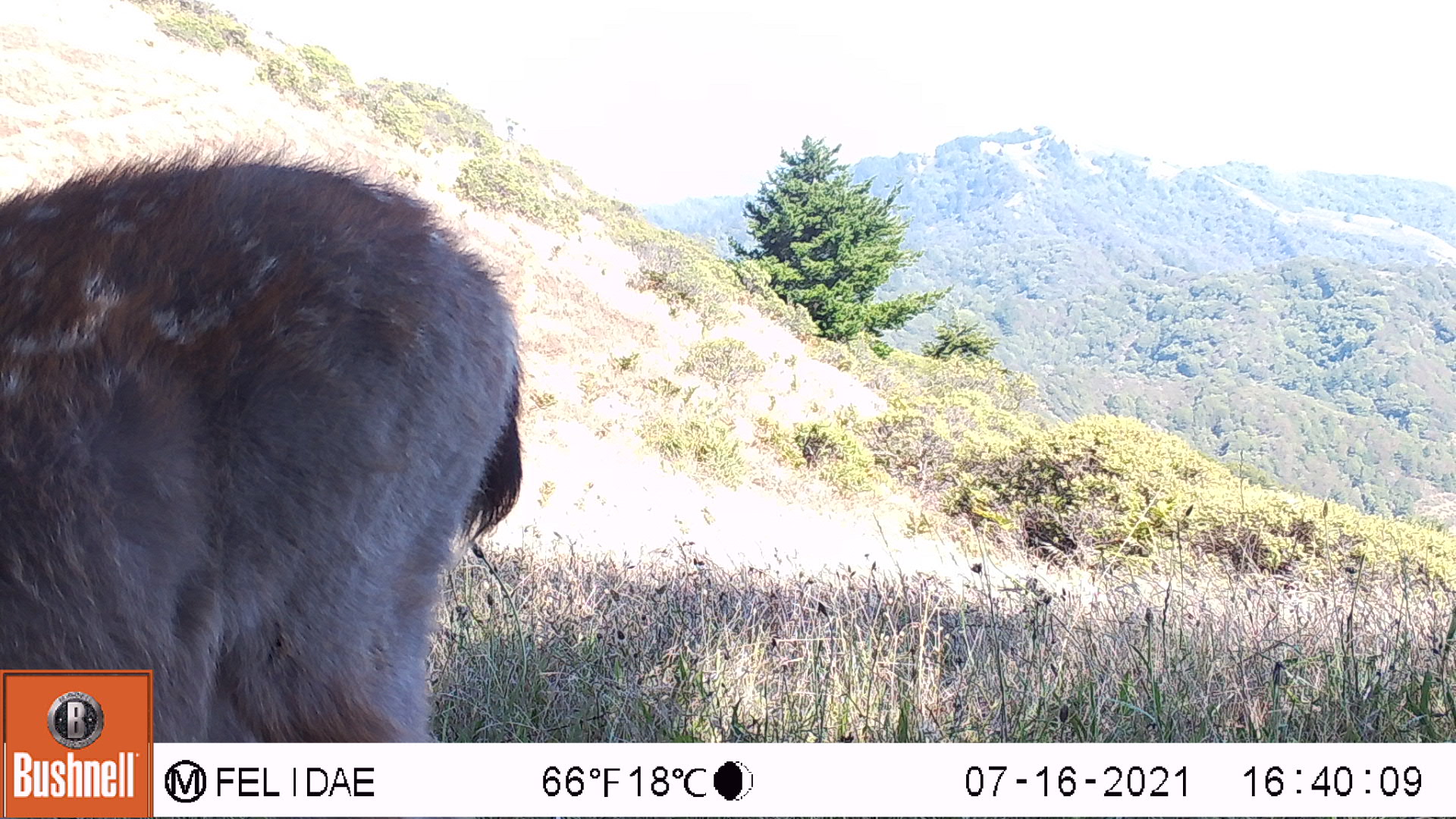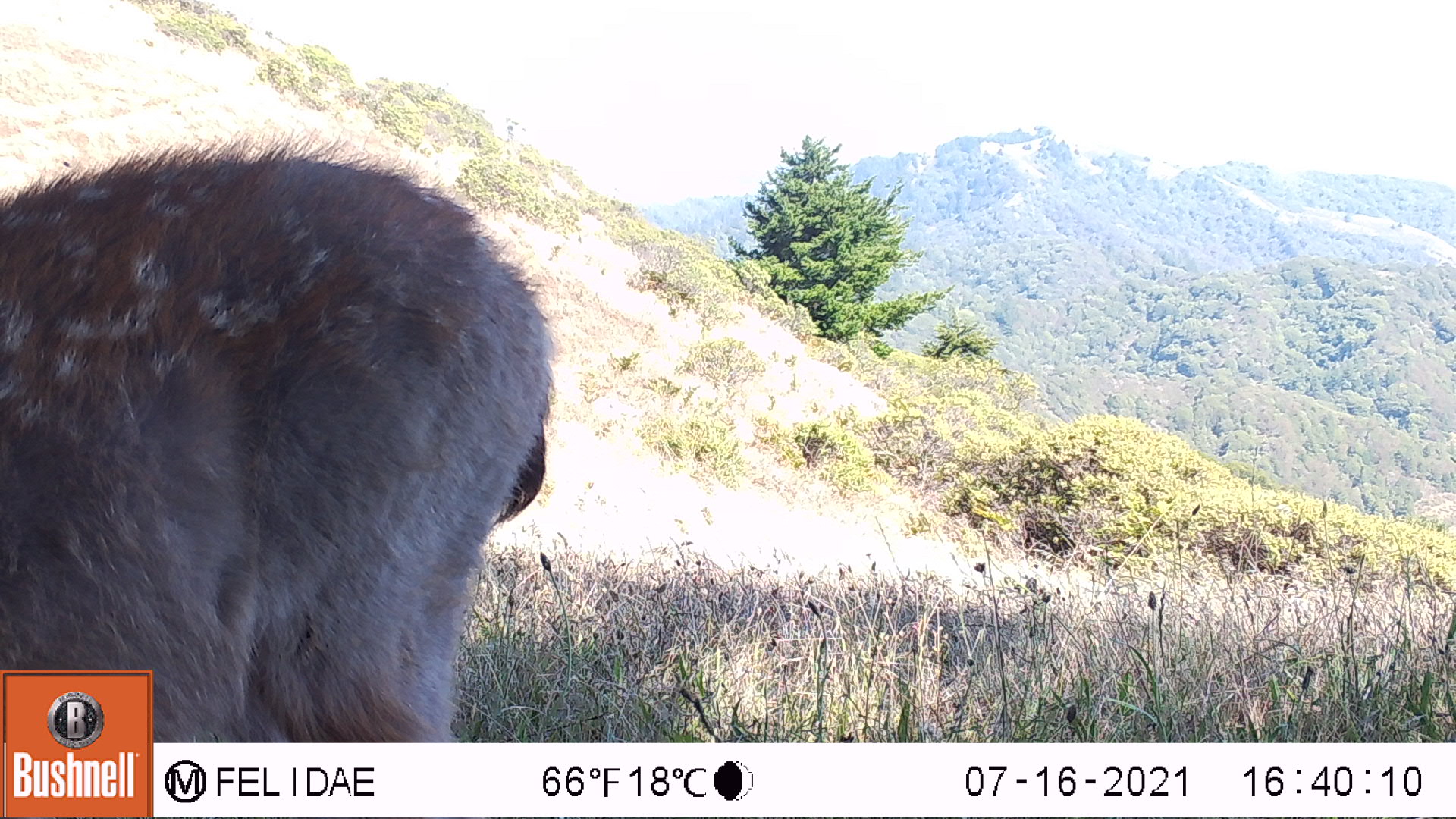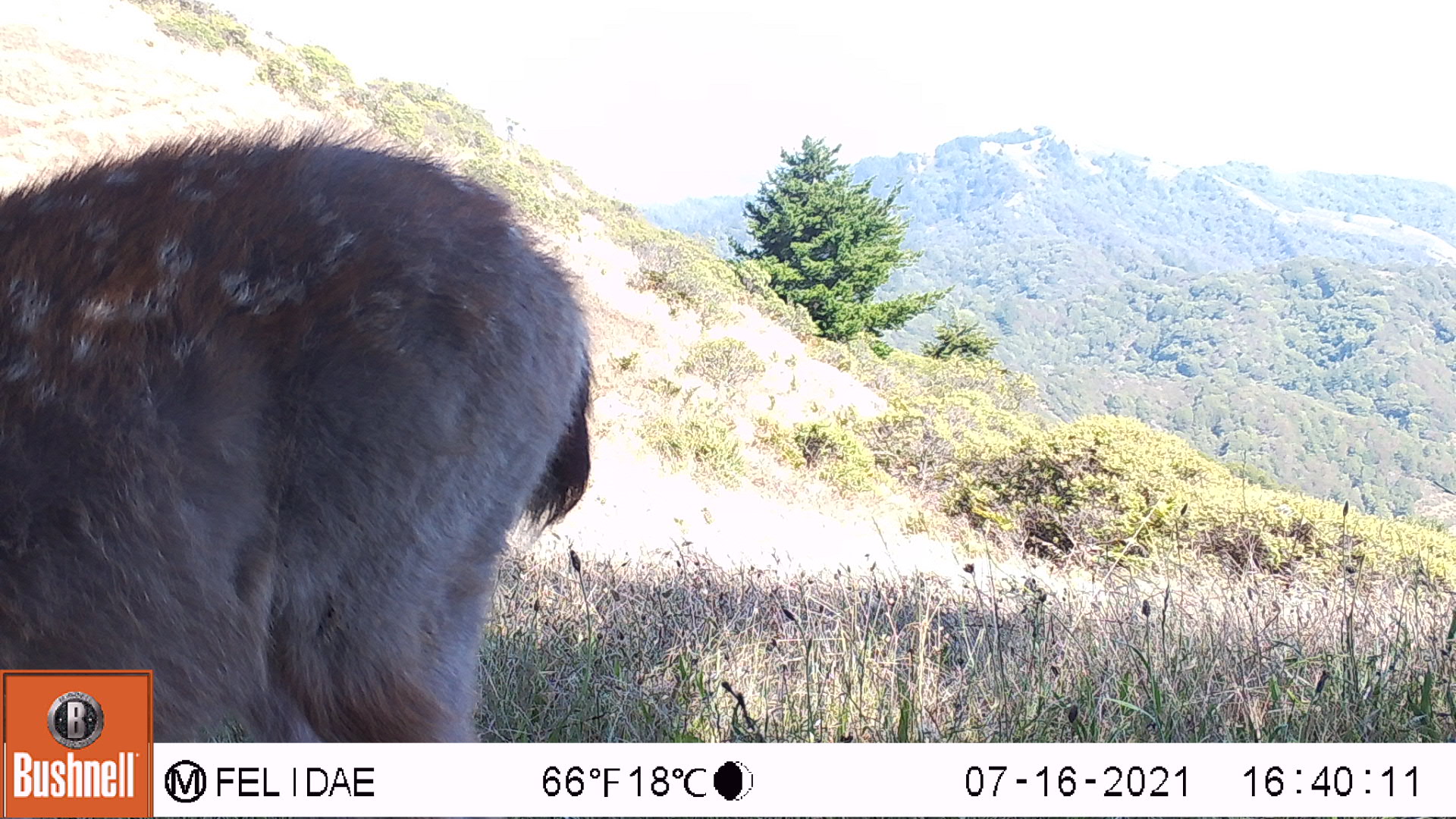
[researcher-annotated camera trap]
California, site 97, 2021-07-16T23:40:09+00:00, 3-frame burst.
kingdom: Animalia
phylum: Chordata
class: Mammalia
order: Artiodactyla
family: Cervidae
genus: Odocoileus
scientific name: Odocoileus hemionus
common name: mule deer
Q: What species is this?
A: Mule deer (Odocoileus hemionus).